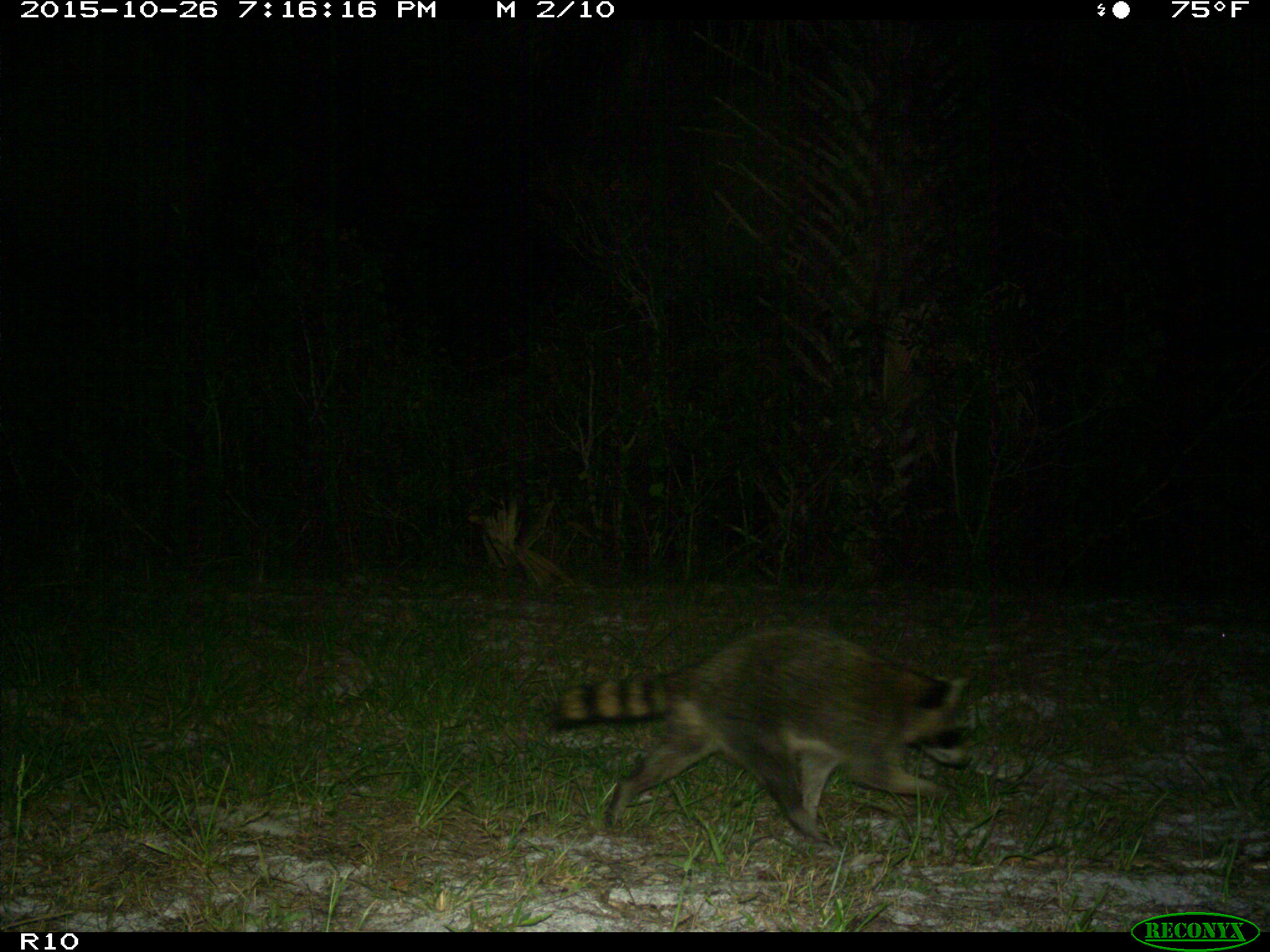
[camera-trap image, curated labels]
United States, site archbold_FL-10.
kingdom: Animalia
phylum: Chordata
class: Mammalia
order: Carnivora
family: Procyonidae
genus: Procyon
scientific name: Procyon lotor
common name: common raccoon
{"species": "Procyon lotor (common raccoon)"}